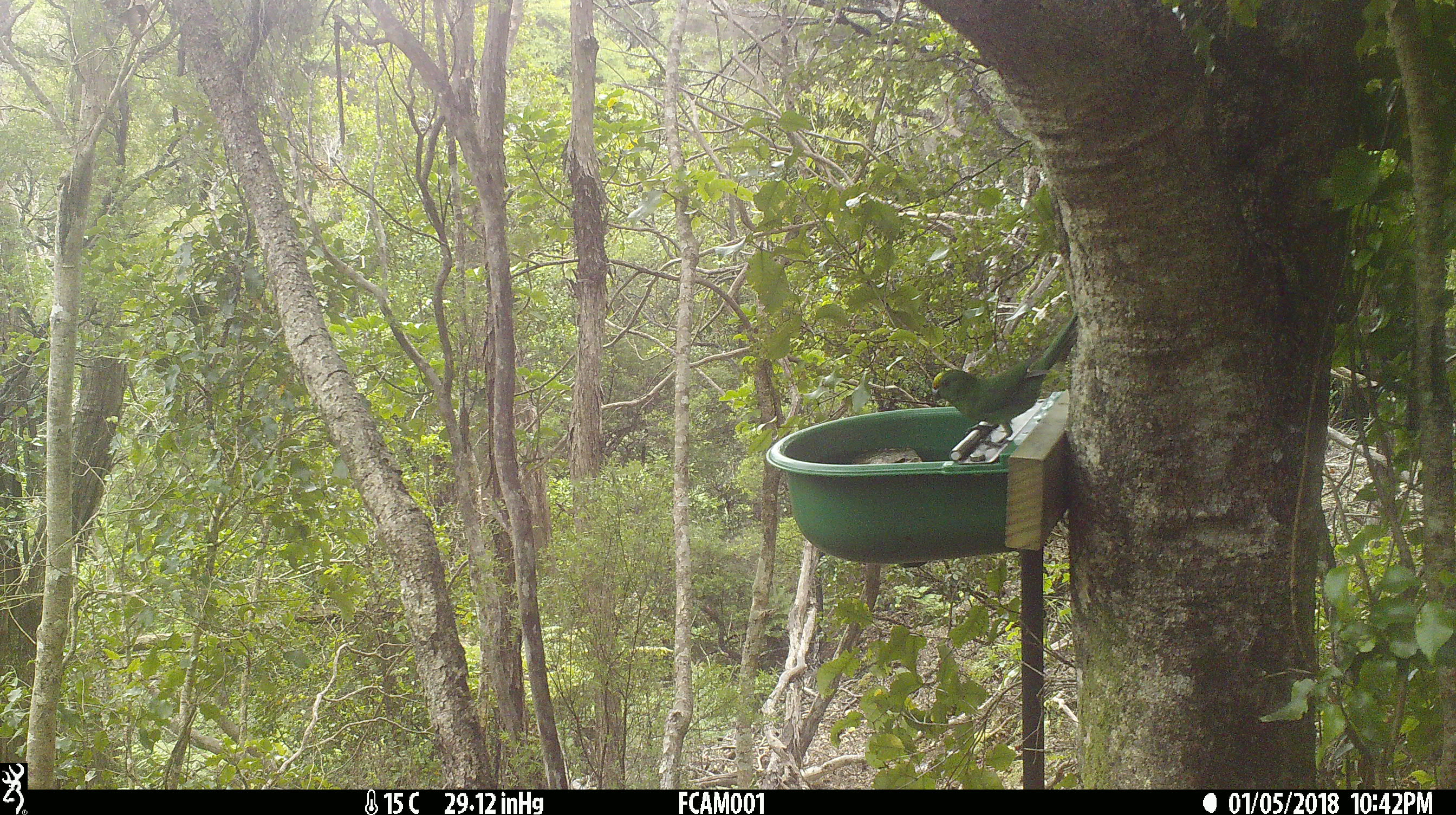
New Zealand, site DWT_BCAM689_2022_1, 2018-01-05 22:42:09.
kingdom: Animalia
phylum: Chordata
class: Aves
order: Psittaciformes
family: Psittaculidae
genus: Cyanoramphus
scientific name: Cyanoramphus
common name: parakeet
Parakeet (Cyanoramphus).